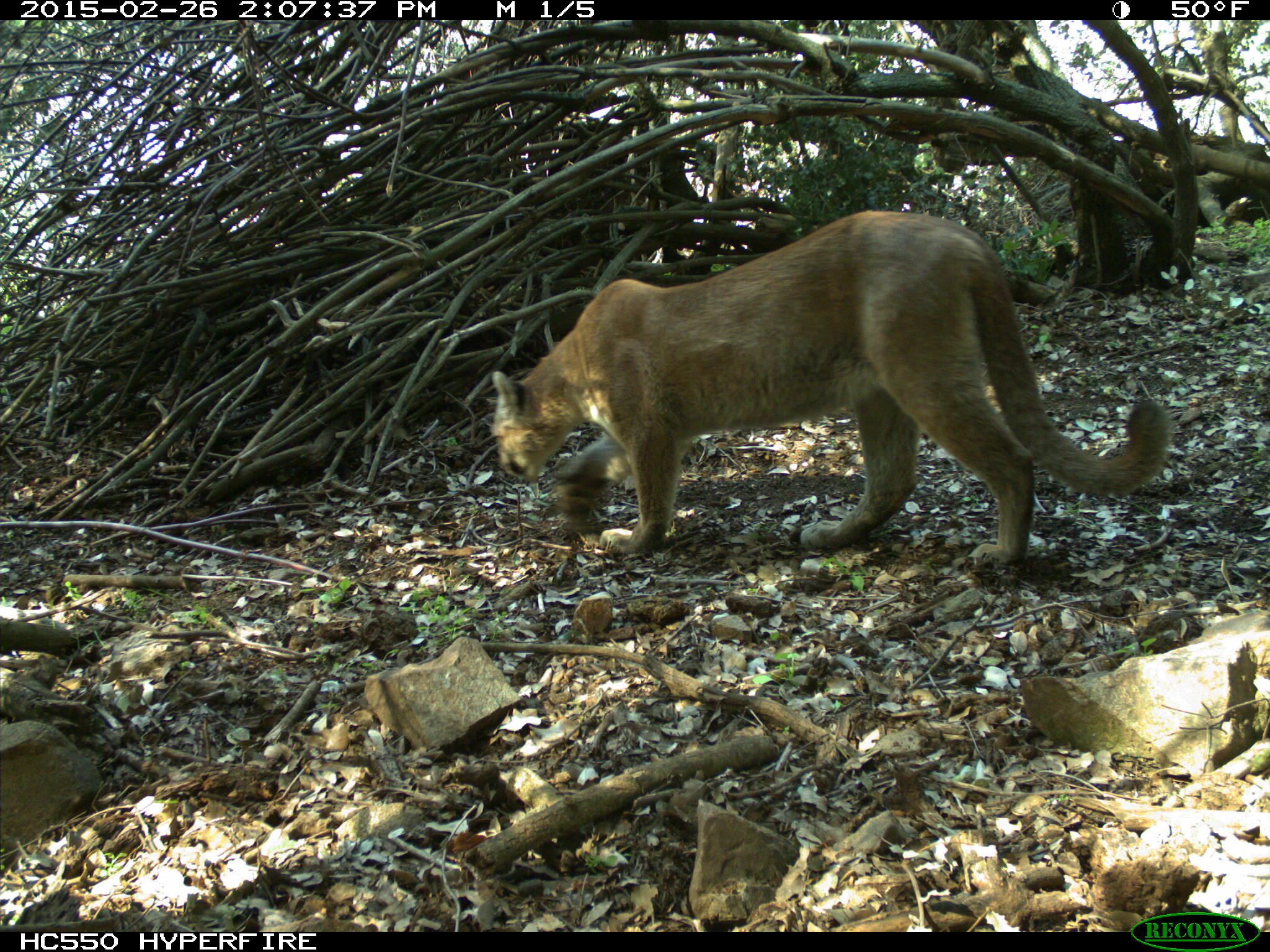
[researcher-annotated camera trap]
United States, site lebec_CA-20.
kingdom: Animalia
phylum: Chordata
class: Mammalia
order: Carnivora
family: Felidae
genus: Puma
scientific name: Puma concolor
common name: mountain lion